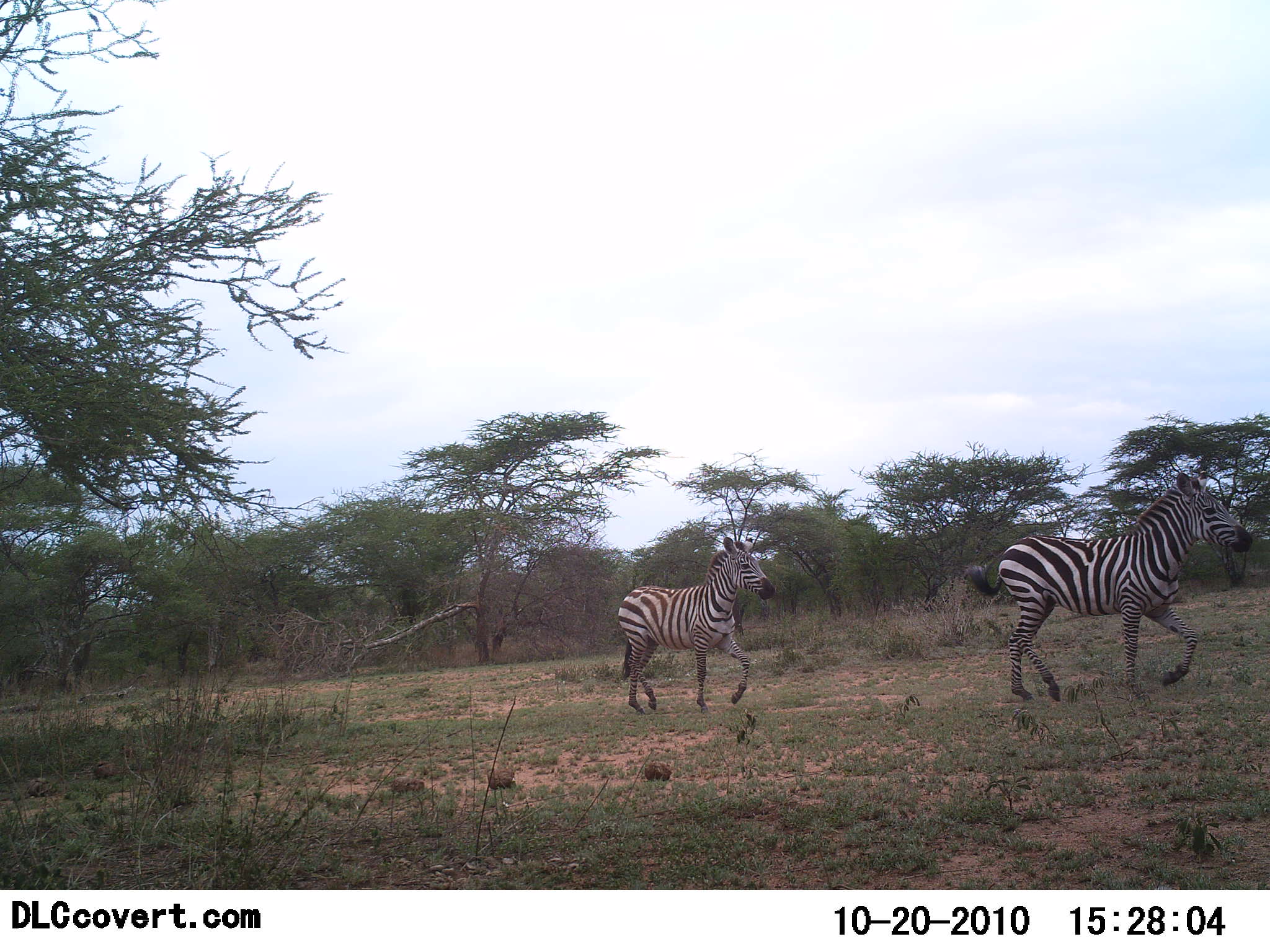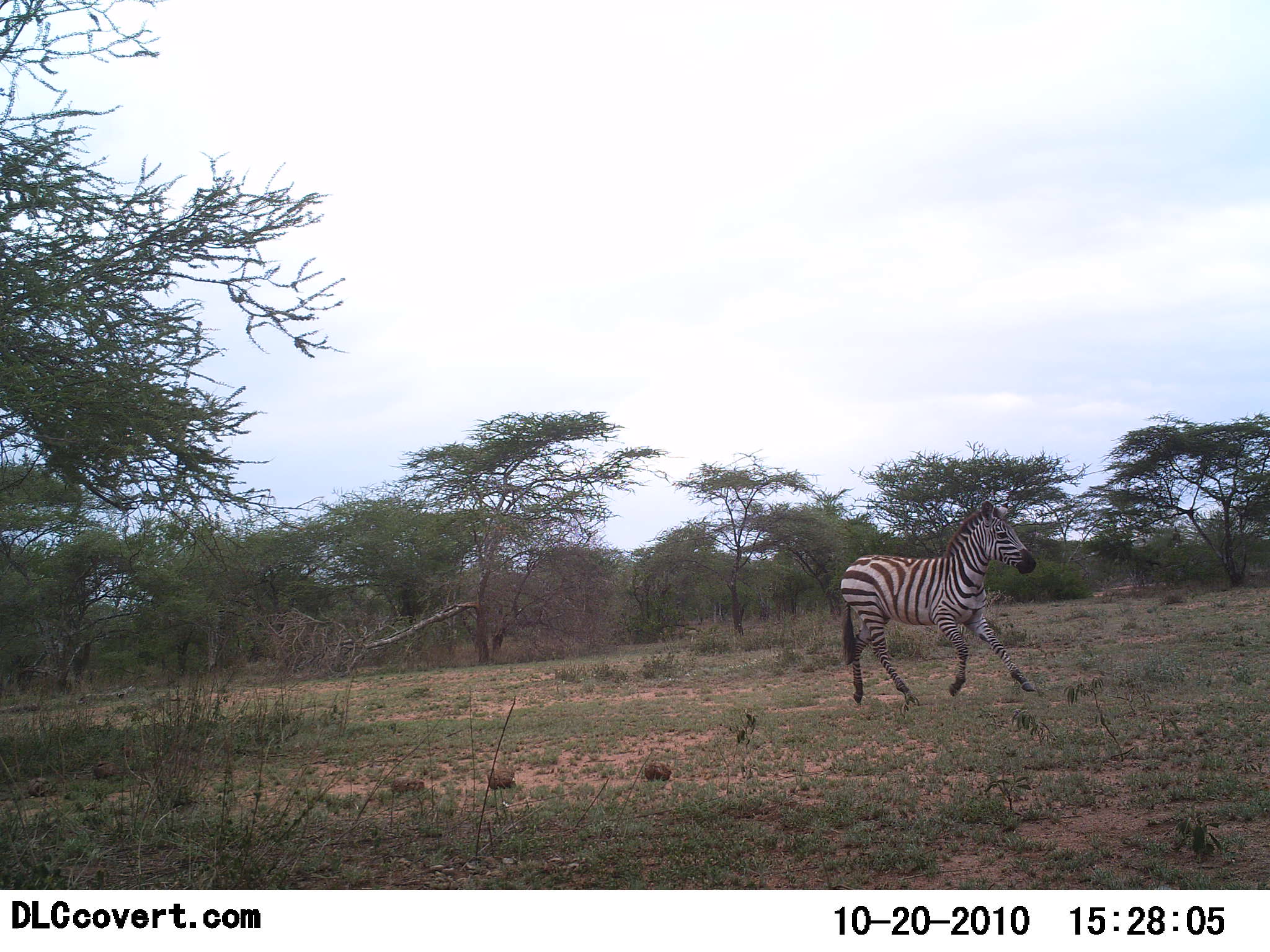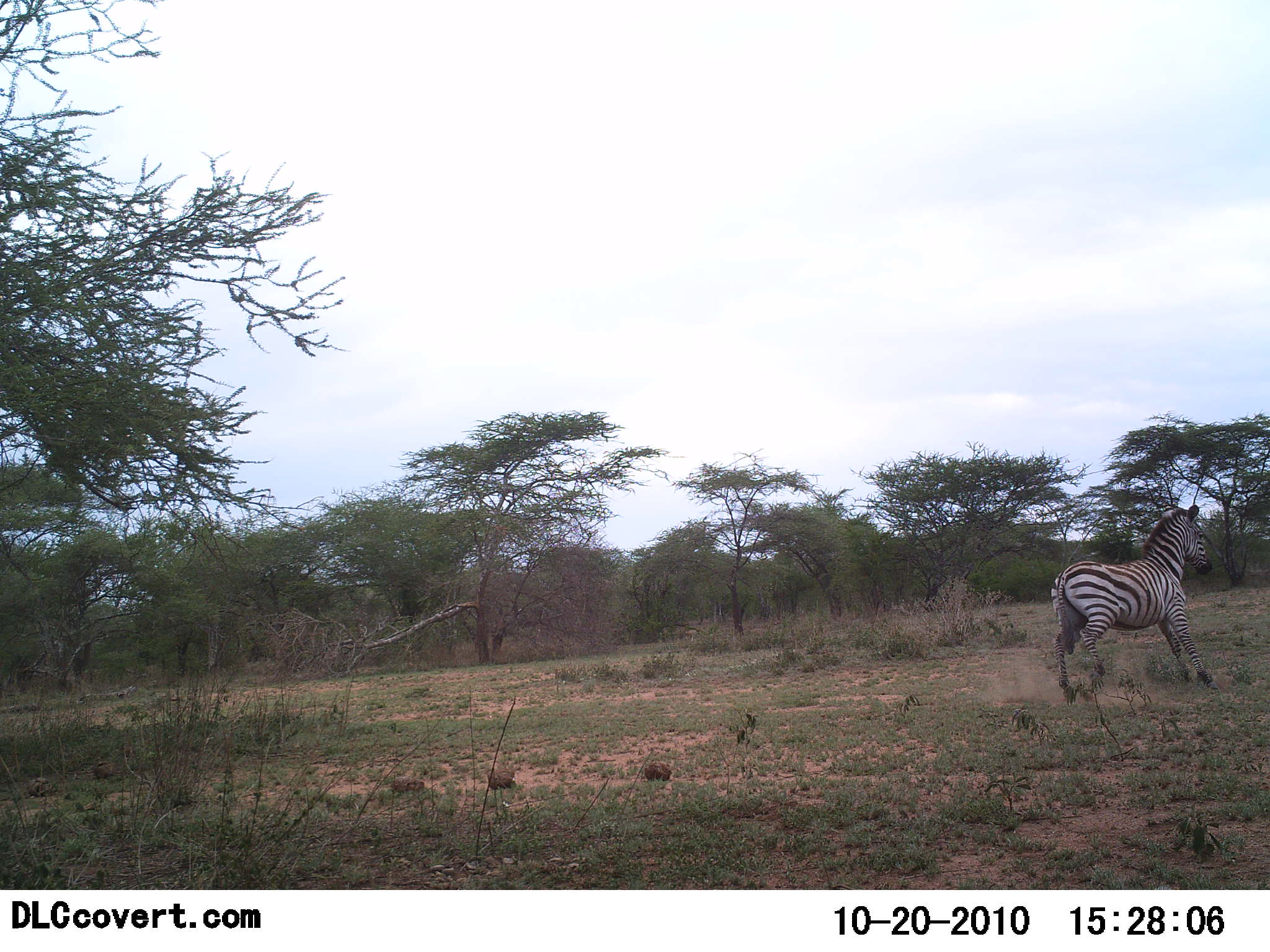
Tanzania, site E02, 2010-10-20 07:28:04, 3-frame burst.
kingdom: Animalia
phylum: Chordata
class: Mammalia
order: Perissodactyla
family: Equidae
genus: Equus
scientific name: Equus quagga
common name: plains zebra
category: zebra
Zebra (plains zebra) (Equus quagga), count 2. Behavior (volunteer vote fractions): standing 6%, resting 0%, moving 100%, interacting 0%. Young present (vote fraction): 0%. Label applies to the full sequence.